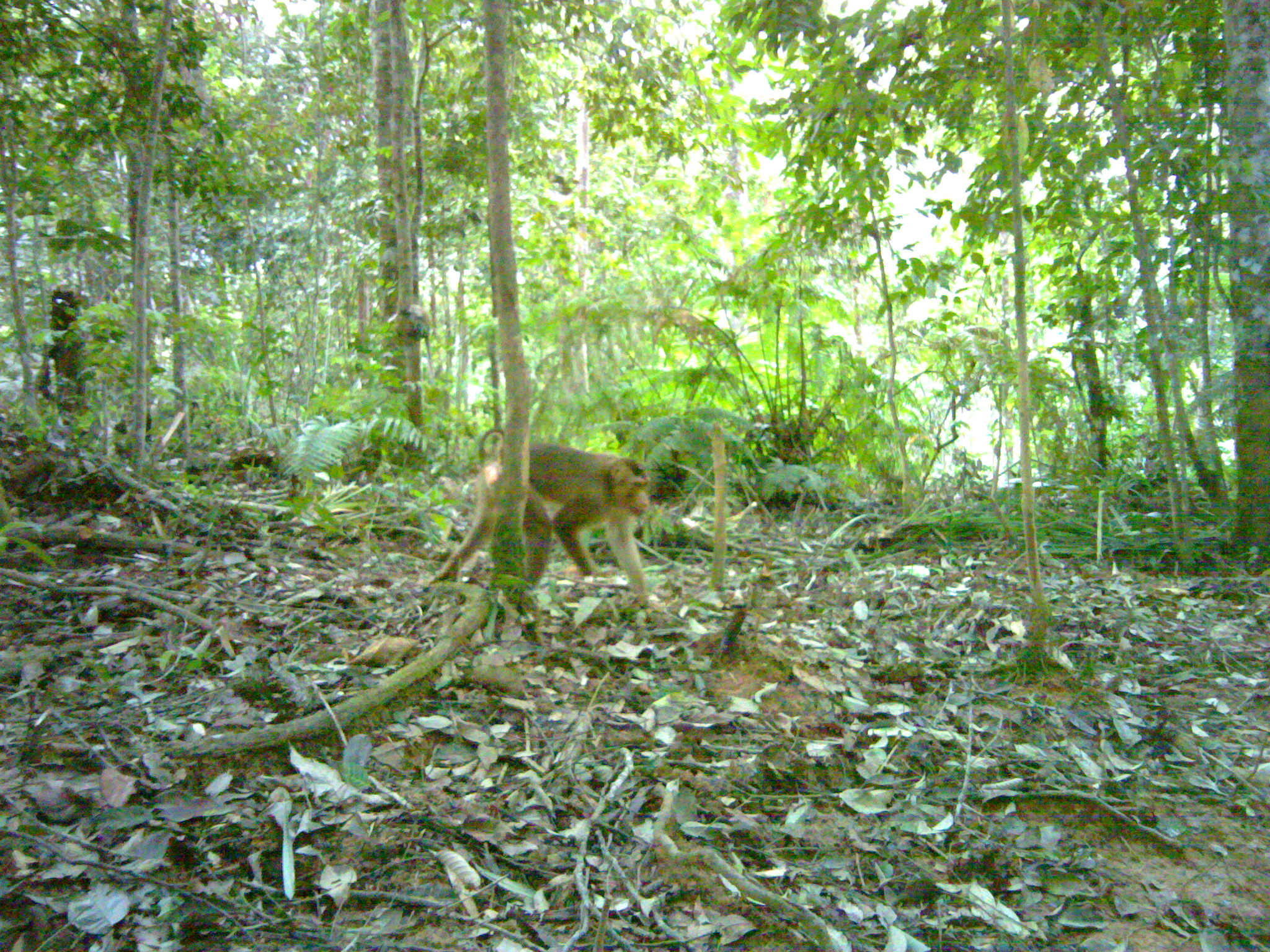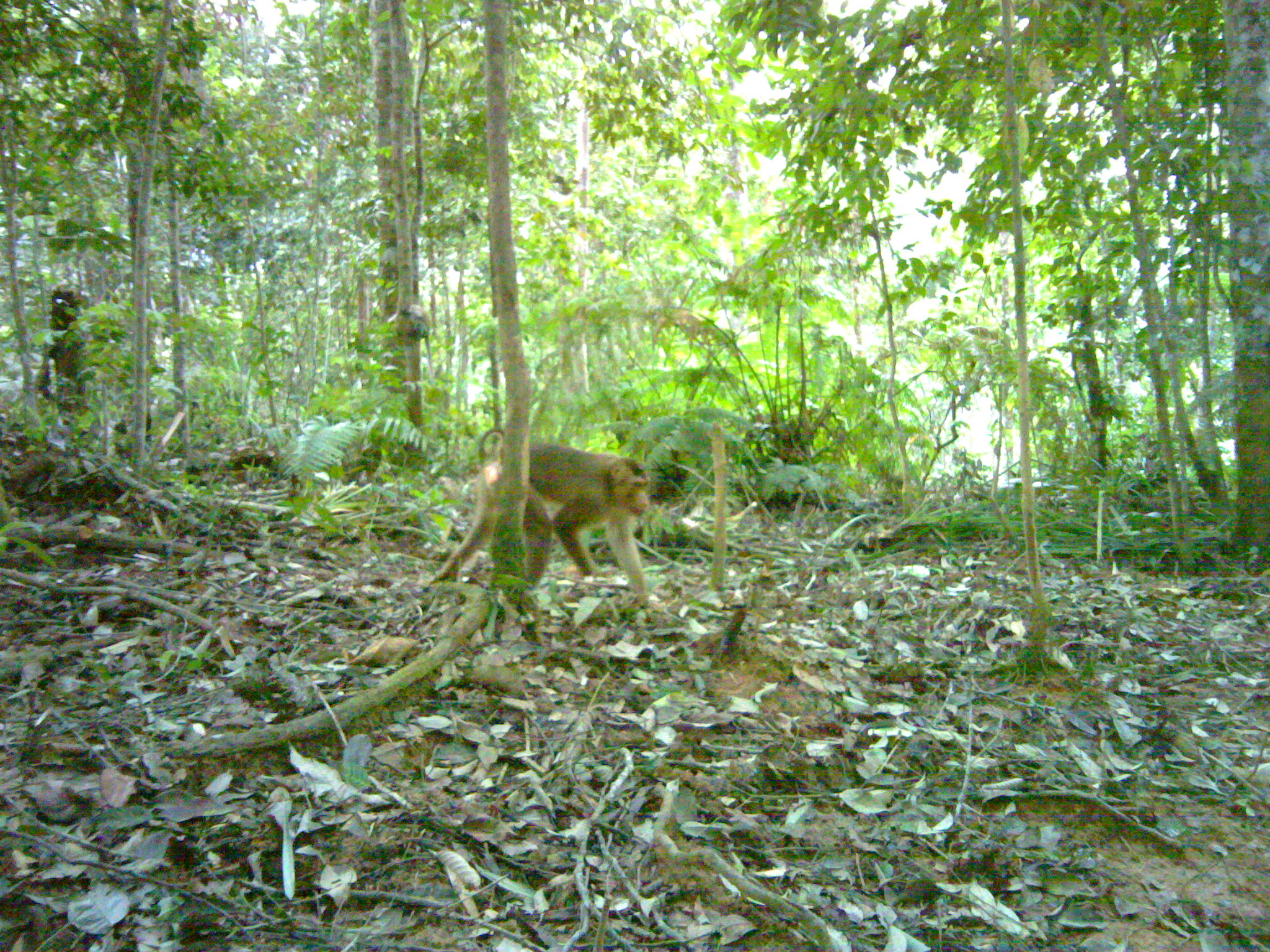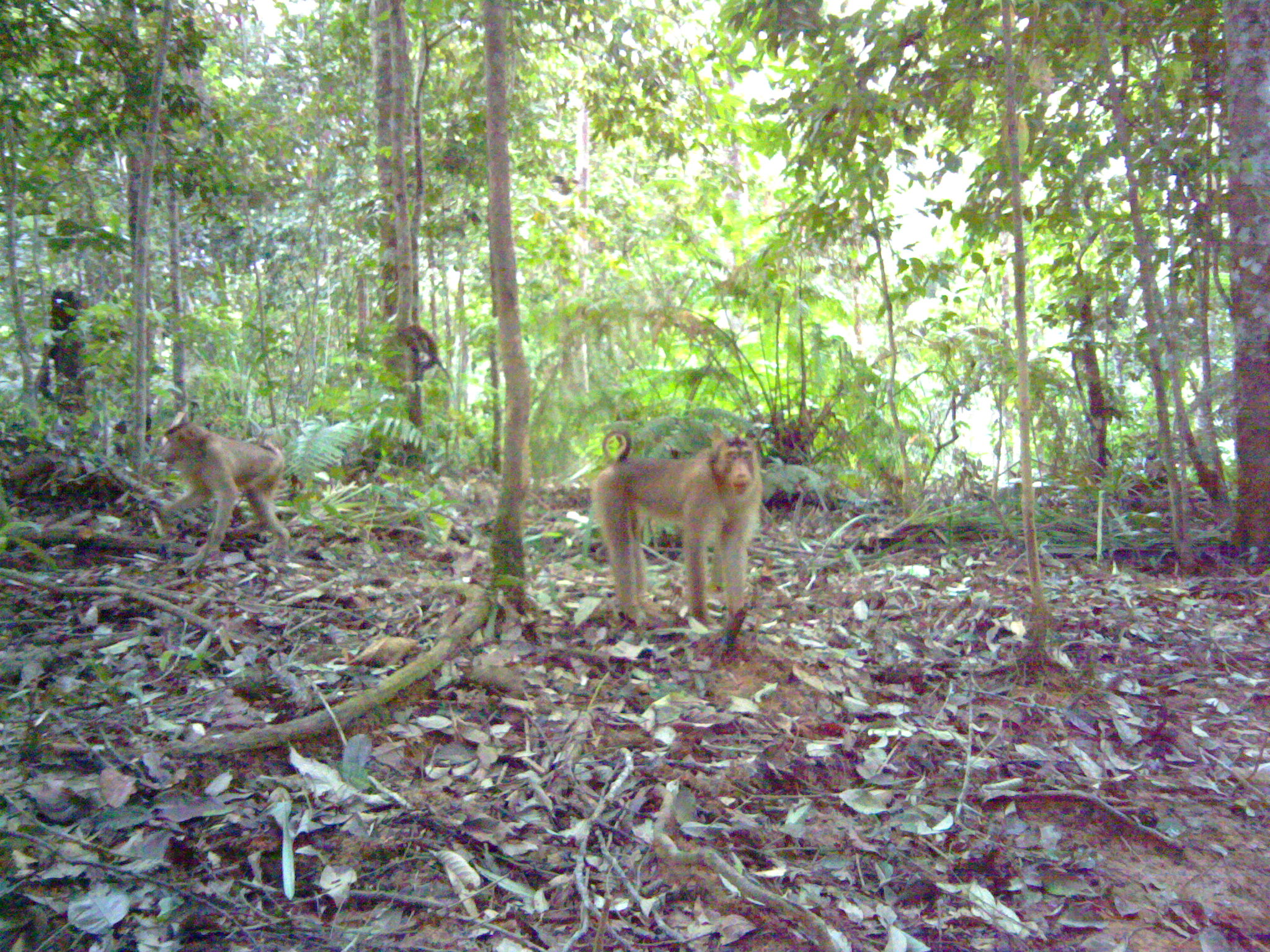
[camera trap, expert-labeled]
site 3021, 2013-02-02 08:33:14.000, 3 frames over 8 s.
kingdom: Animalia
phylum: Chordata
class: Mammalia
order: Primates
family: Cercopithecidae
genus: Macaca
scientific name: Macaca fascicularis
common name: crab-eating macaque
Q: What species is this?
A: Macaca fascicularis (crab-eating macaque).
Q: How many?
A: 1.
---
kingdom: Animalia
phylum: Chordata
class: Mammalia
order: Primates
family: Cercopithecidae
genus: Macaca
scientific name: Macaca nemestrina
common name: southern pig-tailed macaque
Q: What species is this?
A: Macaca nemestrina (southern pig-tailed macaque).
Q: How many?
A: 1.